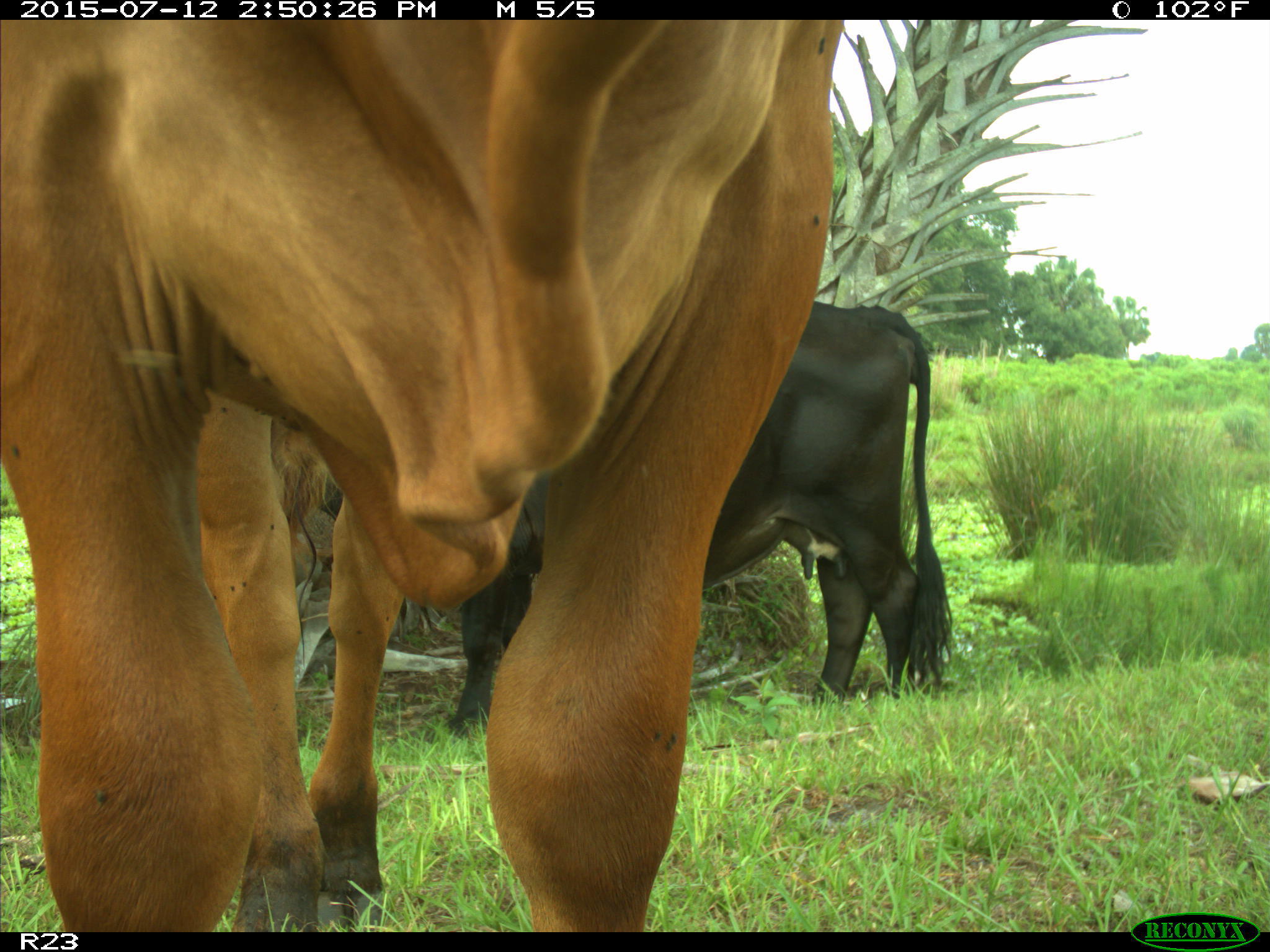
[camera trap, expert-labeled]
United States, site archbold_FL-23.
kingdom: Animalia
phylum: Chordata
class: Mammalia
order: Artiodactyla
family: Bovidae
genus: Bos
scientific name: Bos taurus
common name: domestic cow